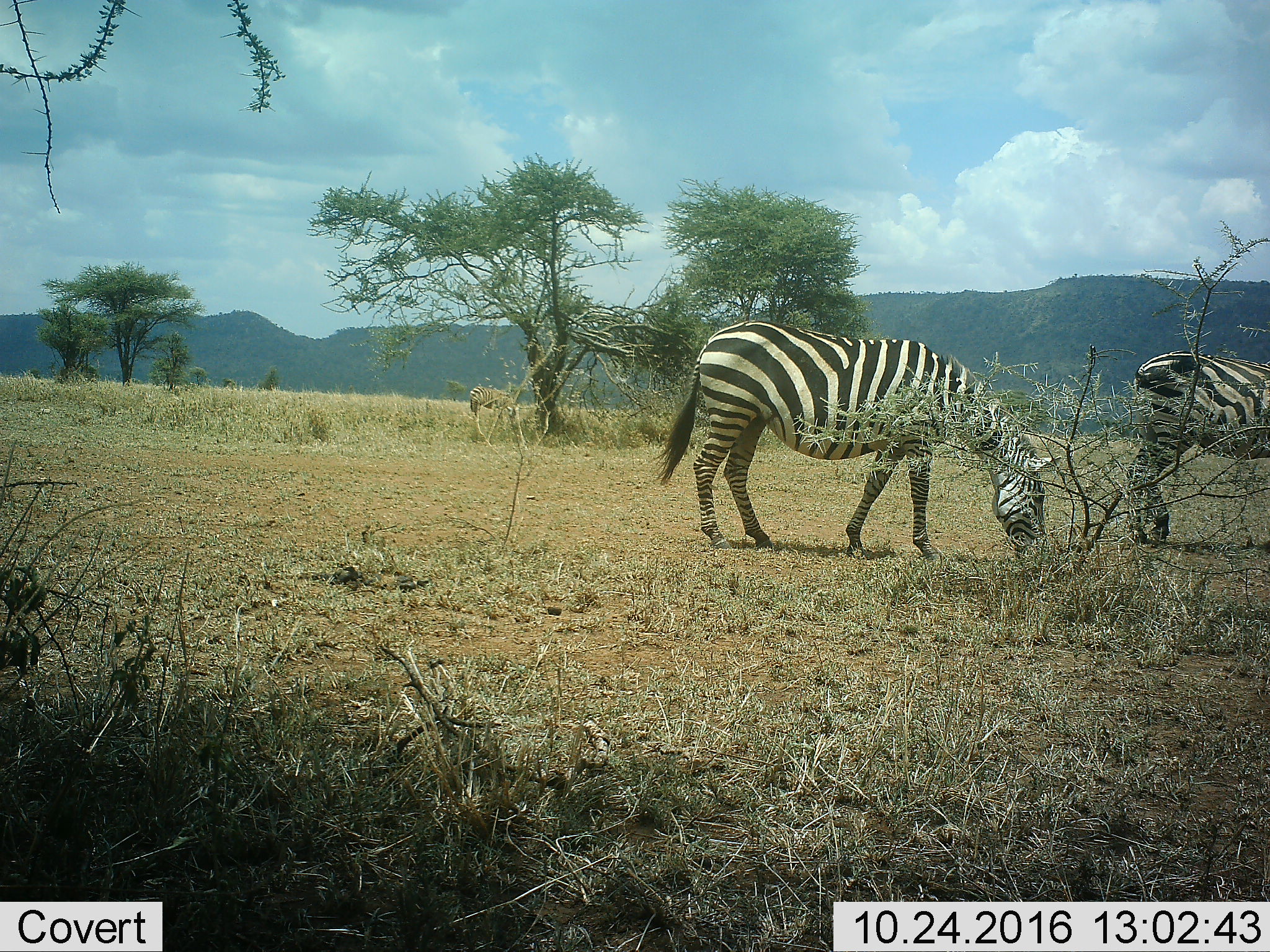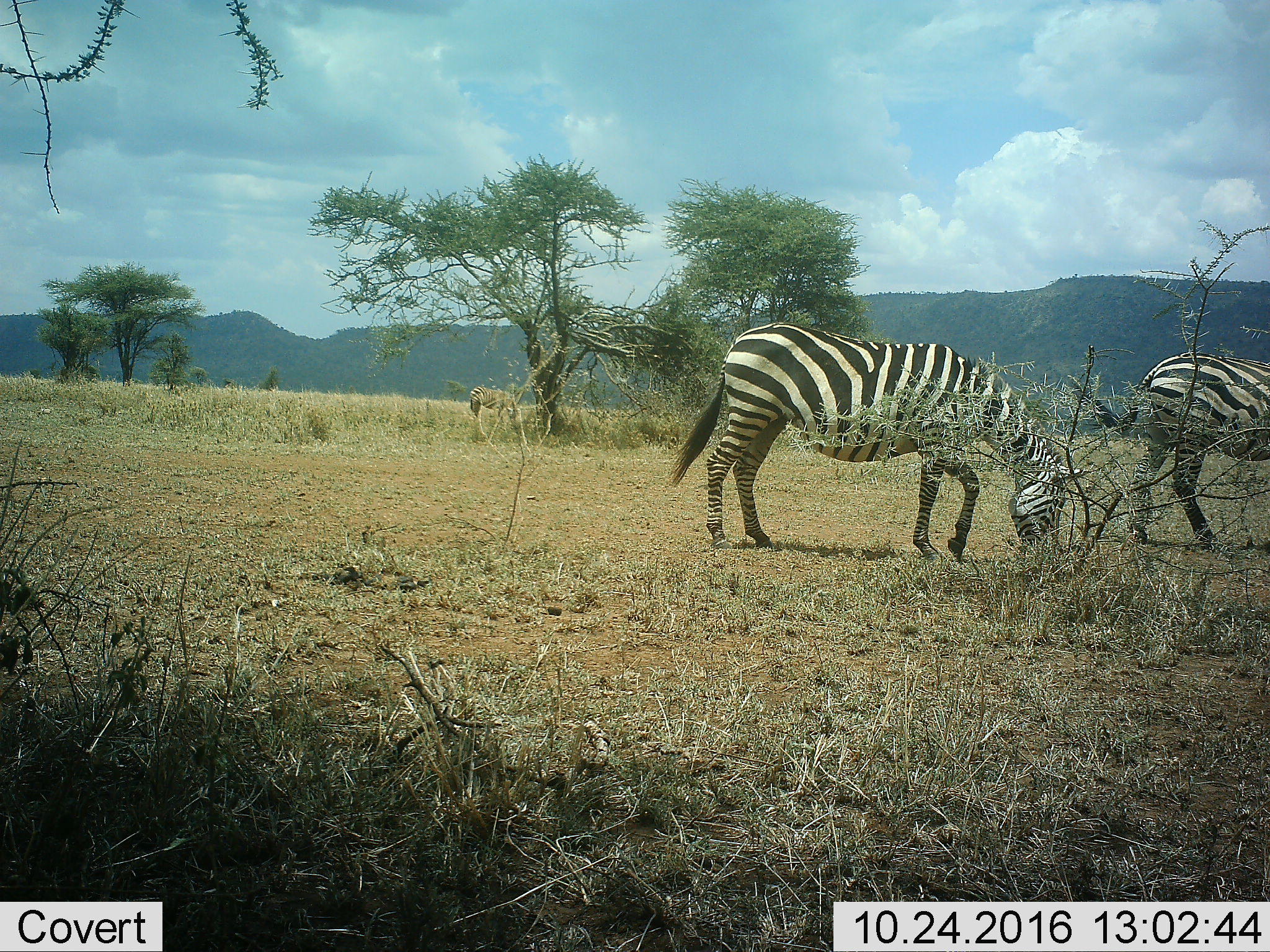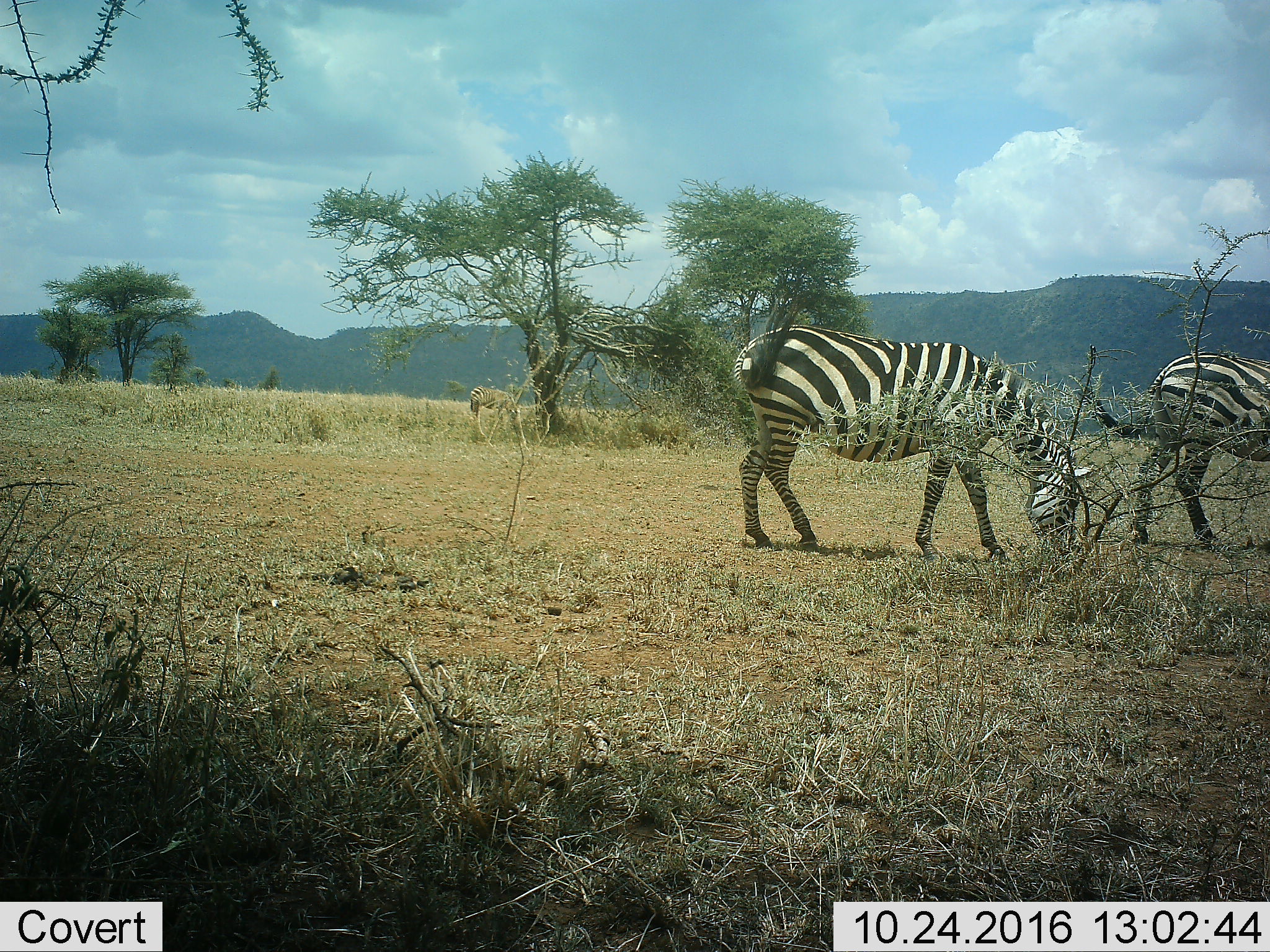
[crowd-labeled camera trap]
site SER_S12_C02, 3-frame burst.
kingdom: Animalia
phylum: Chordata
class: Mammalia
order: Perissodactyla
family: Equidae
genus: Equus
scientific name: Equus quagga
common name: plains zebra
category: zebraplains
Zebraplains (plains zebra) (Equus quagga), count 3. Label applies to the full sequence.